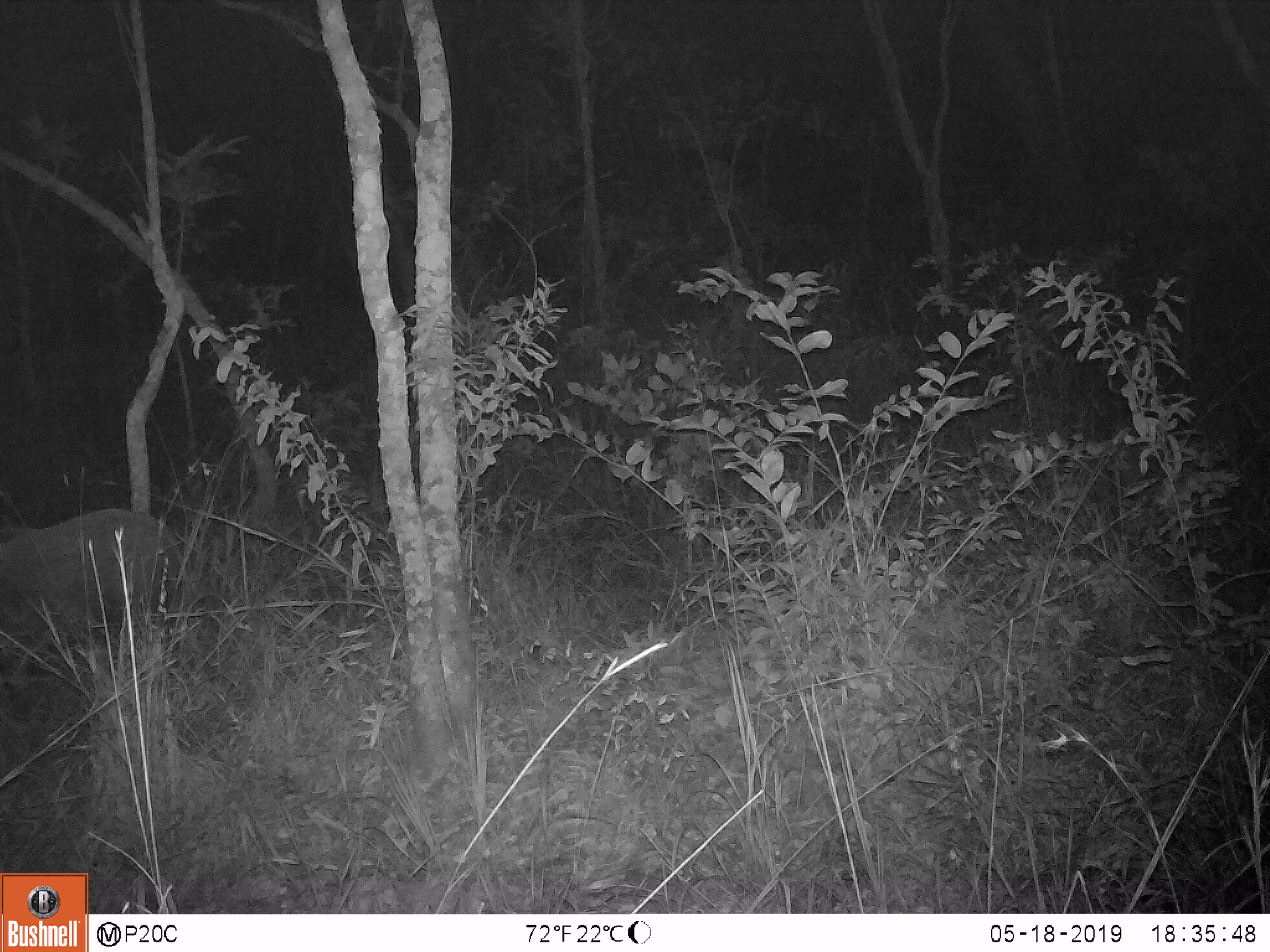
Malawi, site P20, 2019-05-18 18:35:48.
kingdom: Animalia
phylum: Chordata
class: Mammalia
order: Artiodactyla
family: Suidae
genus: Potamochoerus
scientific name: Potamochoerus larvatus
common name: bushpig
Bushpig (Potamochoerus larvatus), count 1.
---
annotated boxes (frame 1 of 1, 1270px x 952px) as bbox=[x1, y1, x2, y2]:
bushpig: bbox=[0, 501, 194, 652]